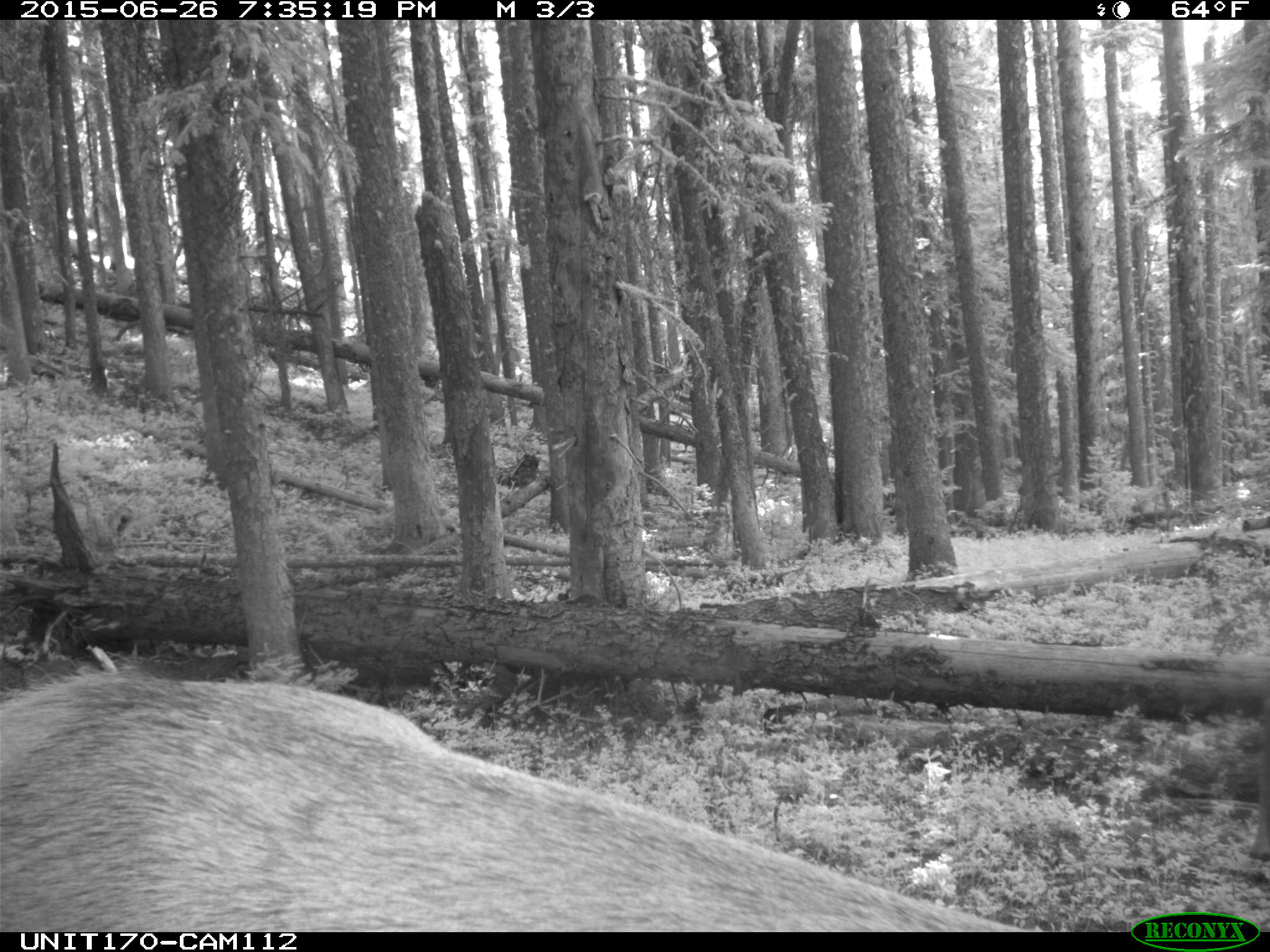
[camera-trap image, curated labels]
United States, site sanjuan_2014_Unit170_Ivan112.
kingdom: Animalia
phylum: Chordata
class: Mammalia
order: Artiodactyla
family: Cervidae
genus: Cervus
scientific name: Cervus elaphus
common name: red deer